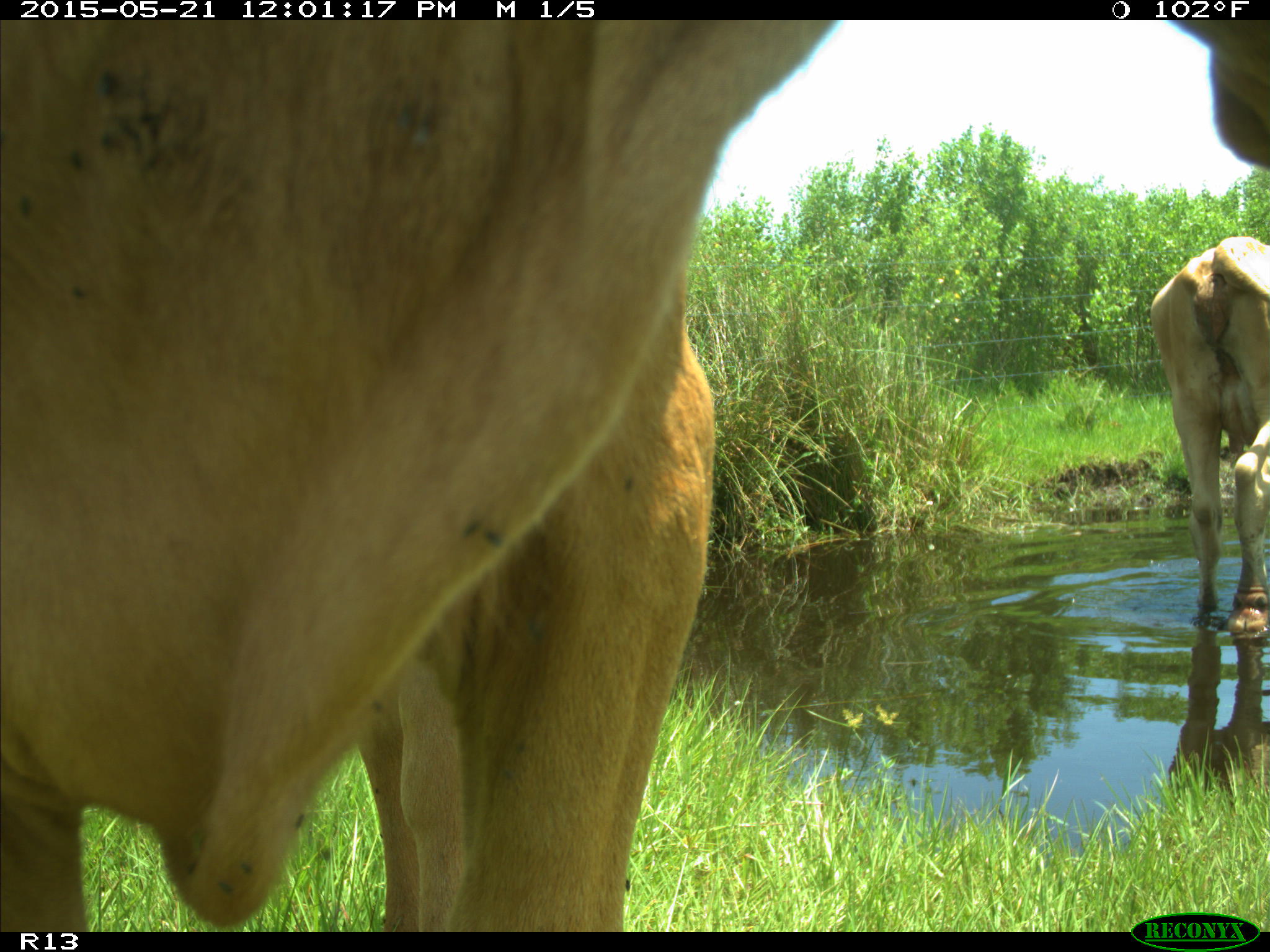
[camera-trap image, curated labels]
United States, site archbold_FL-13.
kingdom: Animalia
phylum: Chordata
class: Mammalia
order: Artiodactyla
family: Bovidae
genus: Bos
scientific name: Bos taurus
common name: domestic cow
Bos taurus (domestic cow).